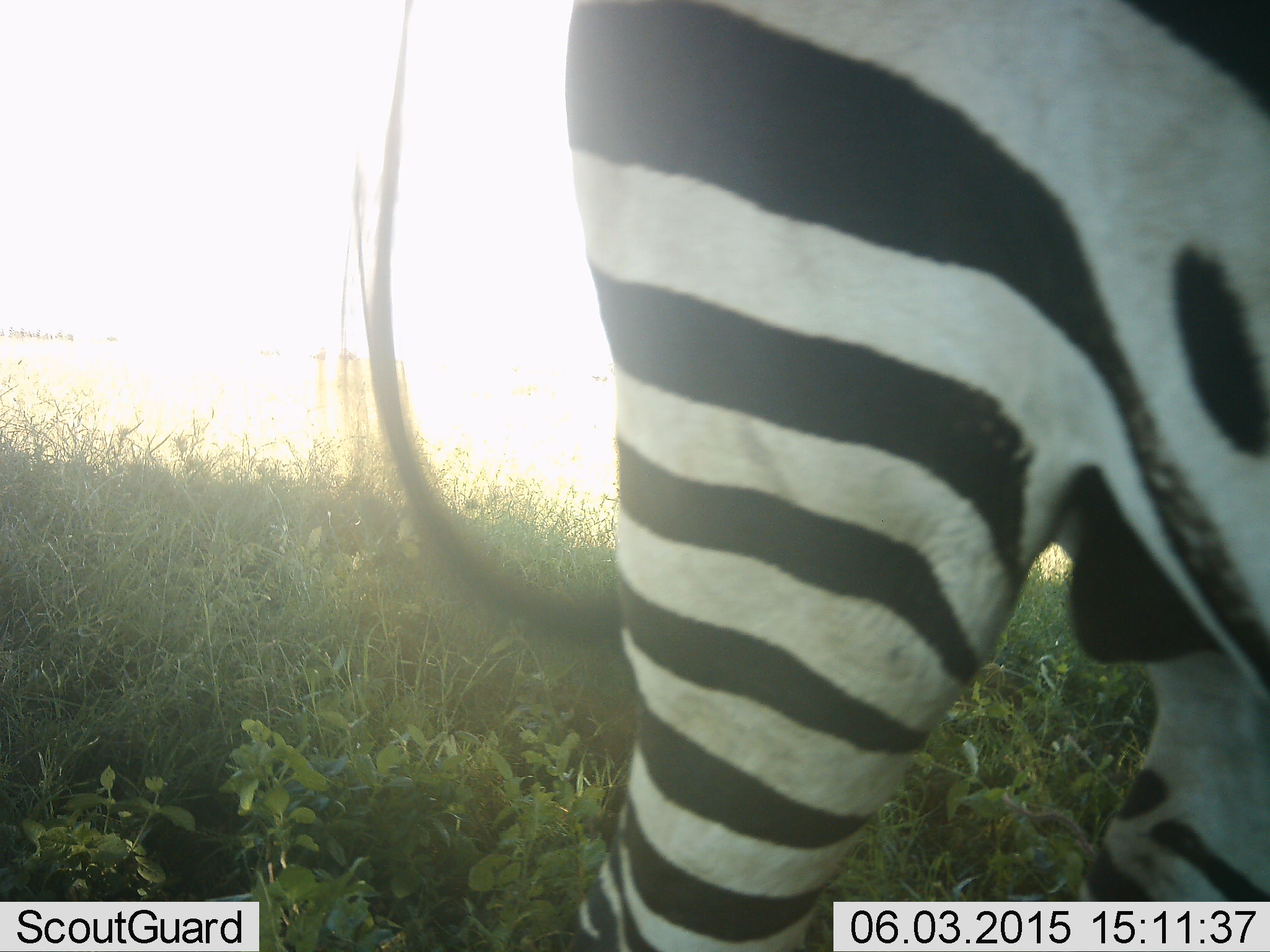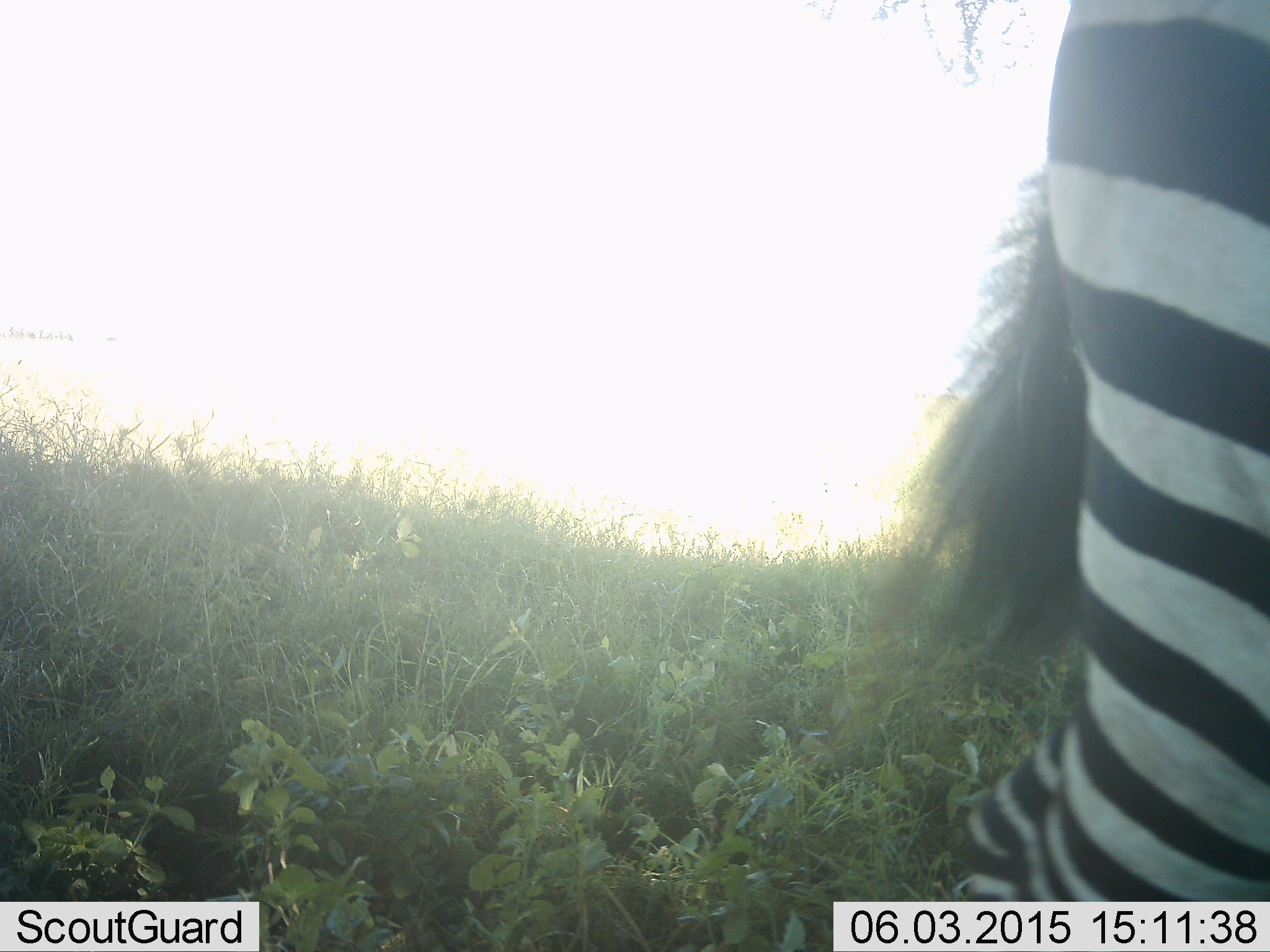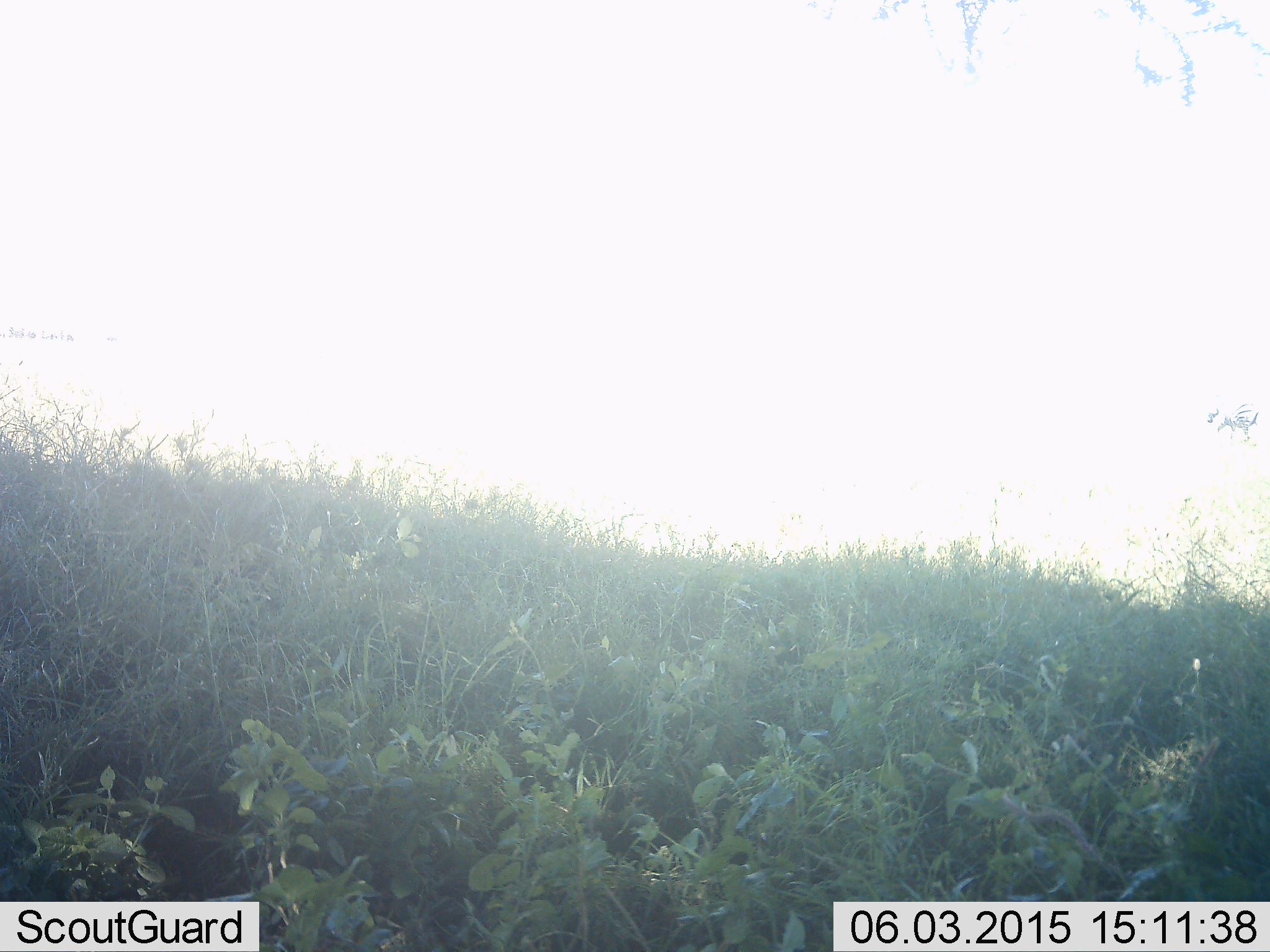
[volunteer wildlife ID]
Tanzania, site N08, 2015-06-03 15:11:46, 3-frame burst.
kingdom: Animalia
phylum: Chordata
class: Mammalia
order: Perissodactyla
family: Equidae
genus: Equus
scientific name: Equus quagga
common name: plains zebra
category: zebra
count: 1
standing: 10%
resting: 0%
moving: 100%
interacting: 0%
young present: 0%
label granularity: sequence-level